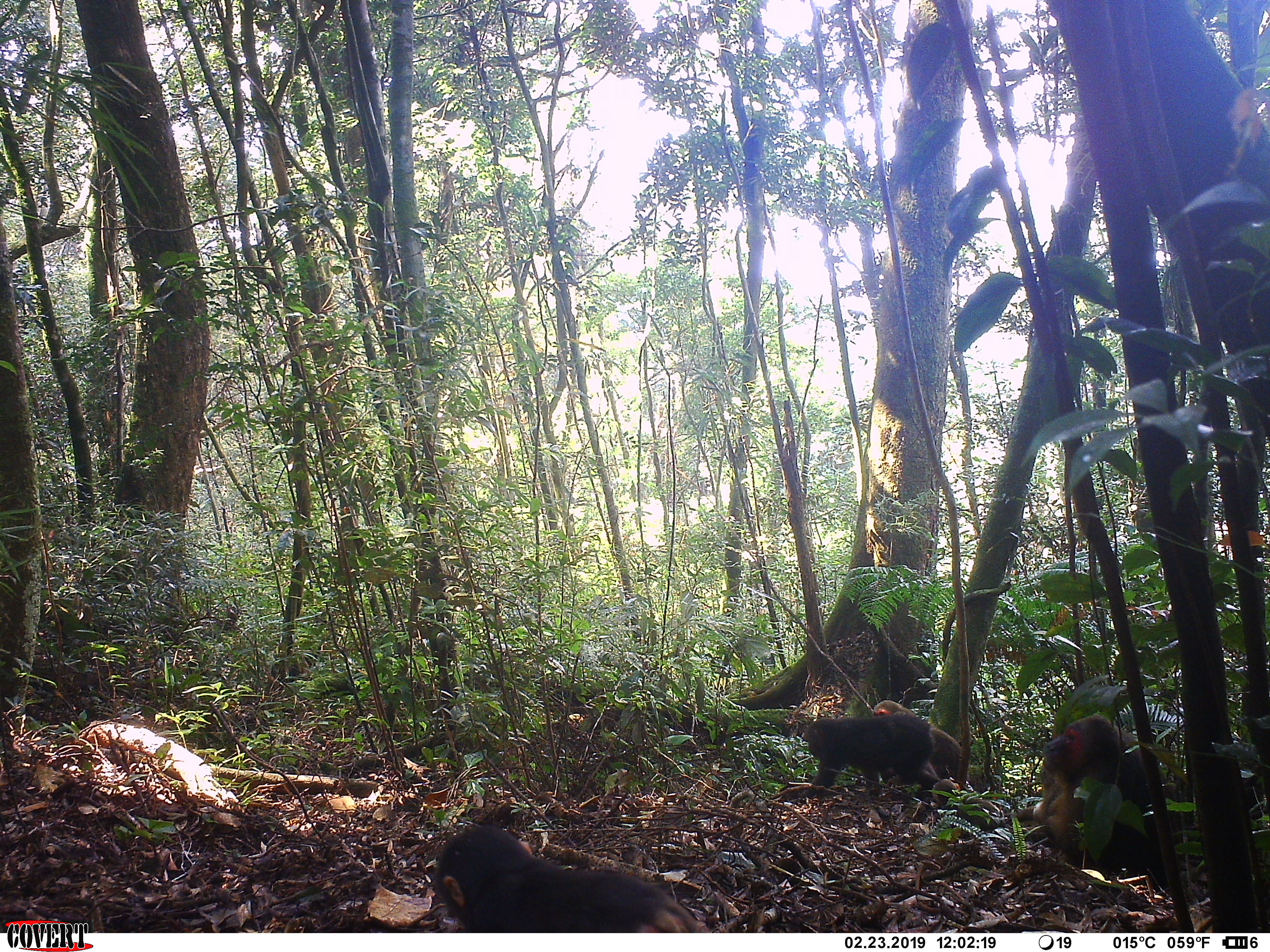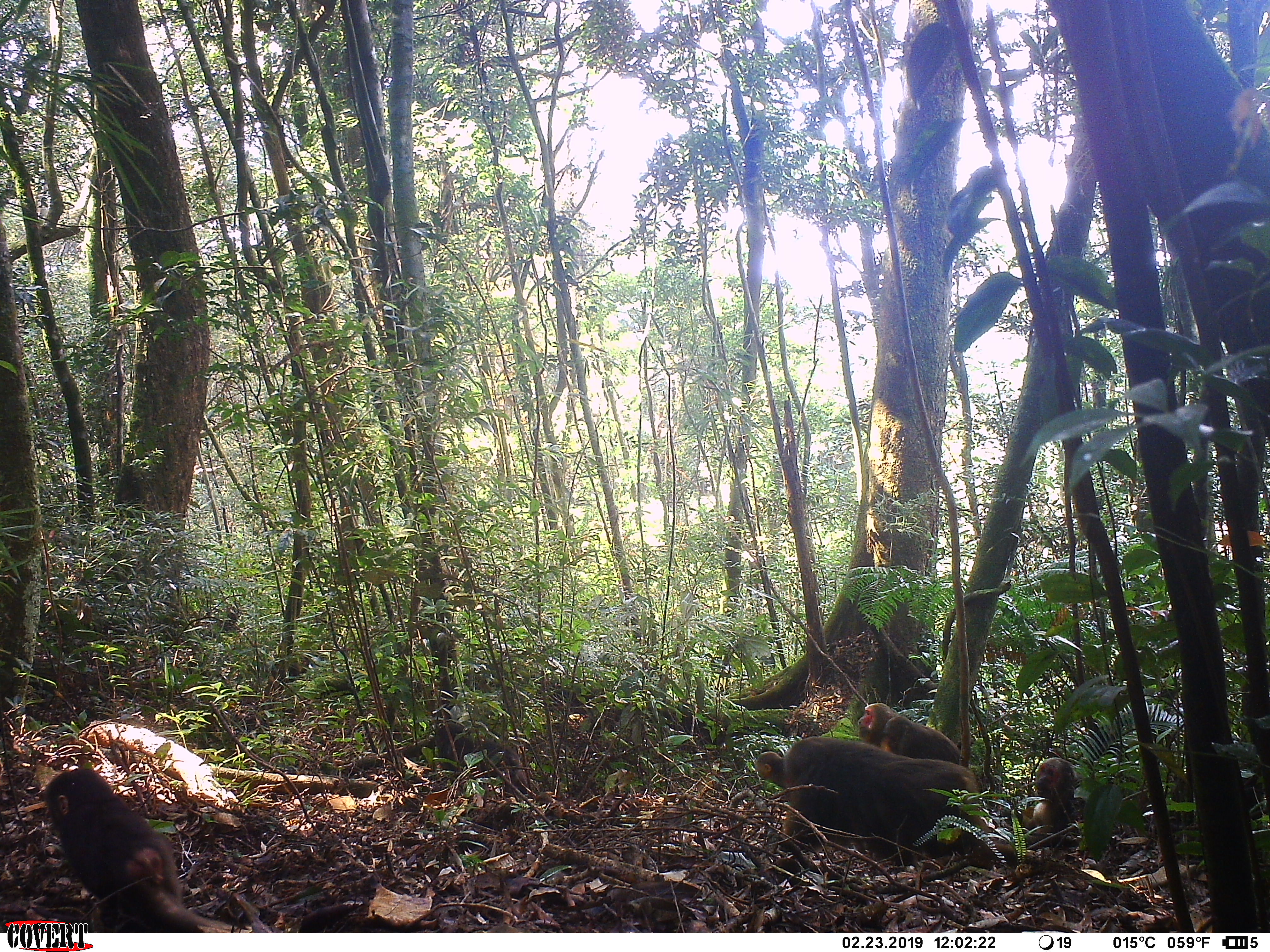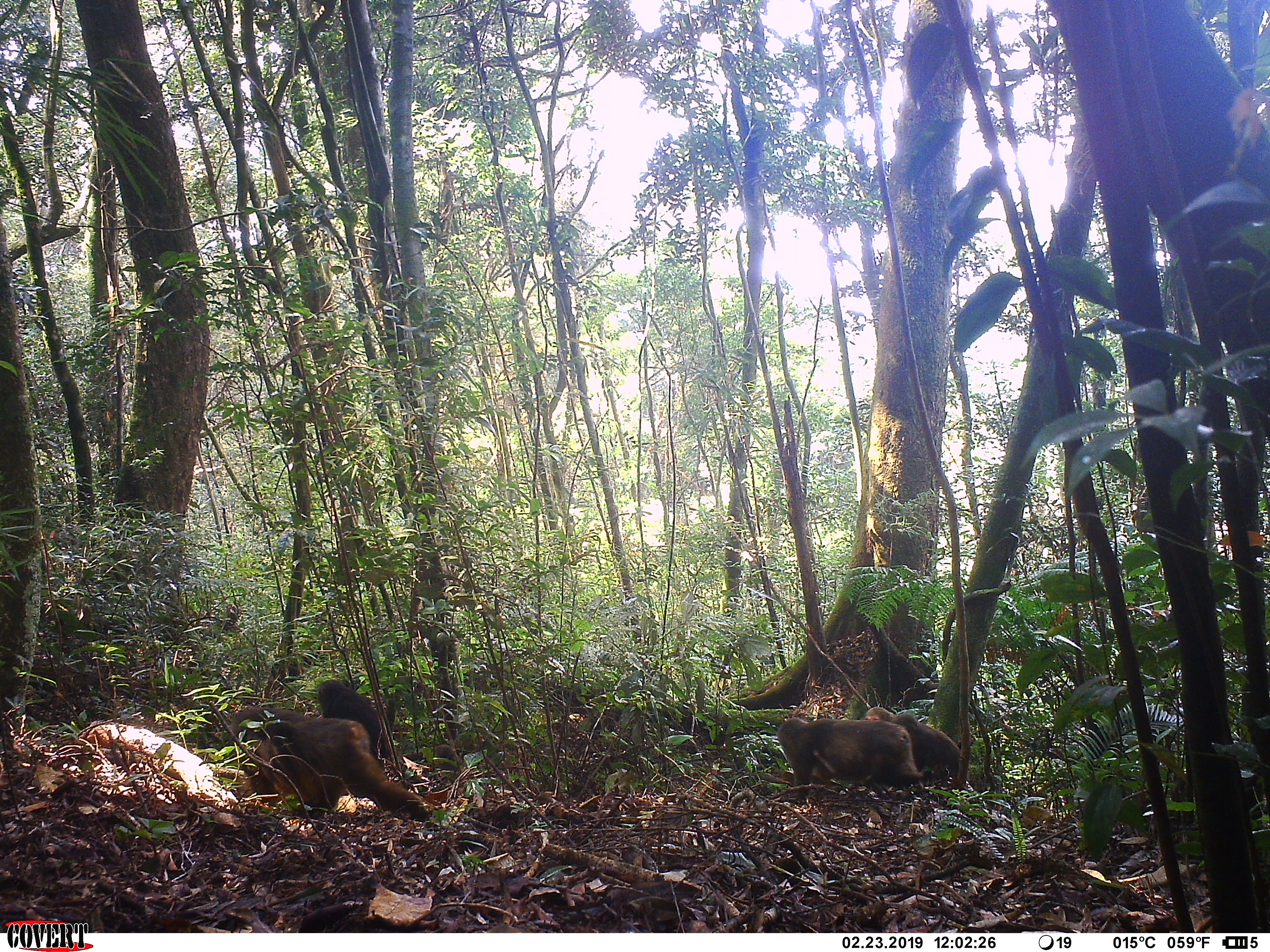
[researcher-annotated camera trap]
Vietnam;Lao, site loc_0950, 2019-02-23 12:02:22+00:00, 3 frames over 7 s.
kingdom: Animalia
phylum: Chordata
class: Mammalia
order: Primates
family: Cercopithecidae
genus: Macaca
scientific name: Macaca arctoides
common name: stump-tailed macaque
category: stump tailed macaque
Stump tailed macaque (stump-tailed macaque) (Macaca arctoides). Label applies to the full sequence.